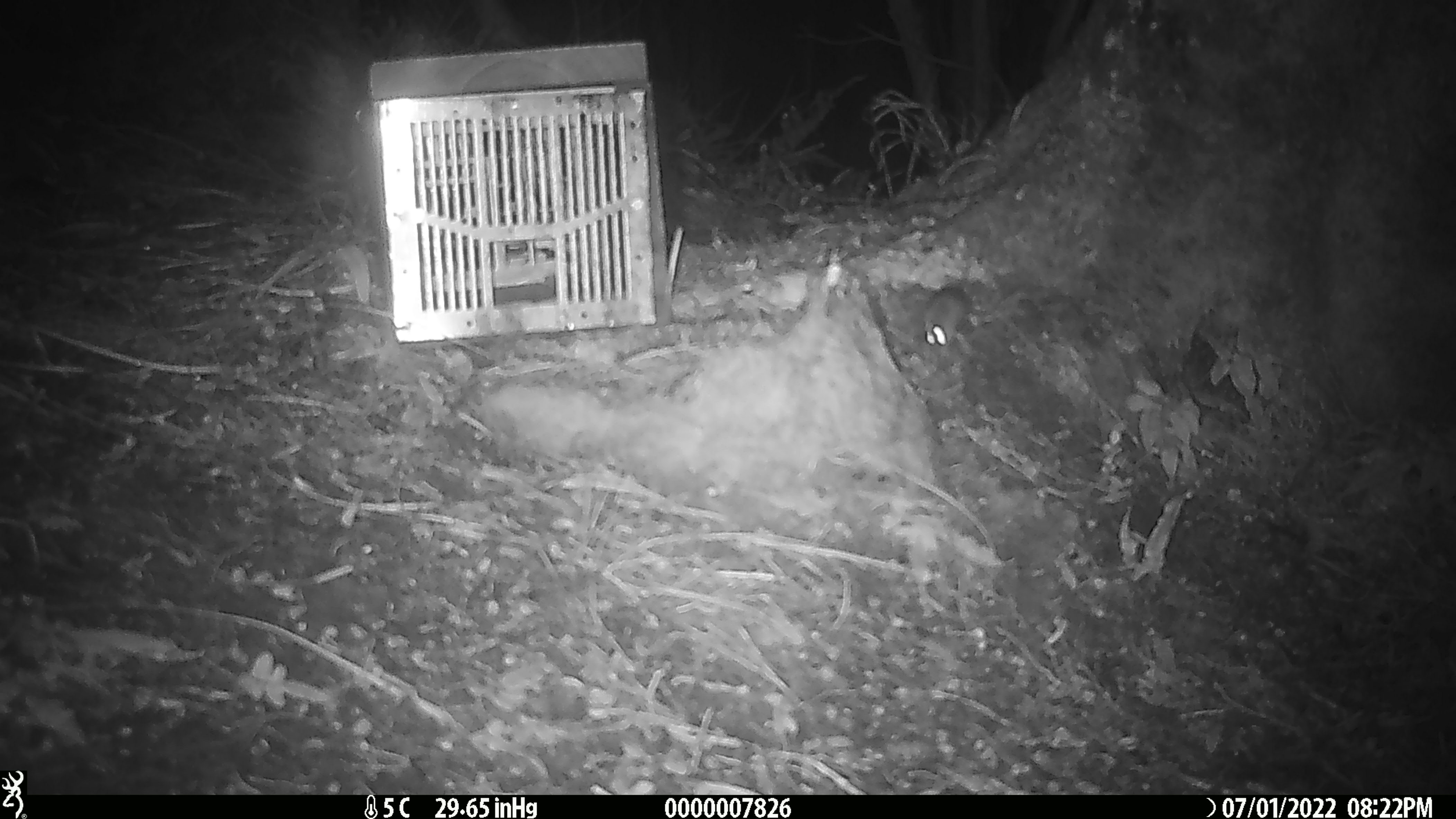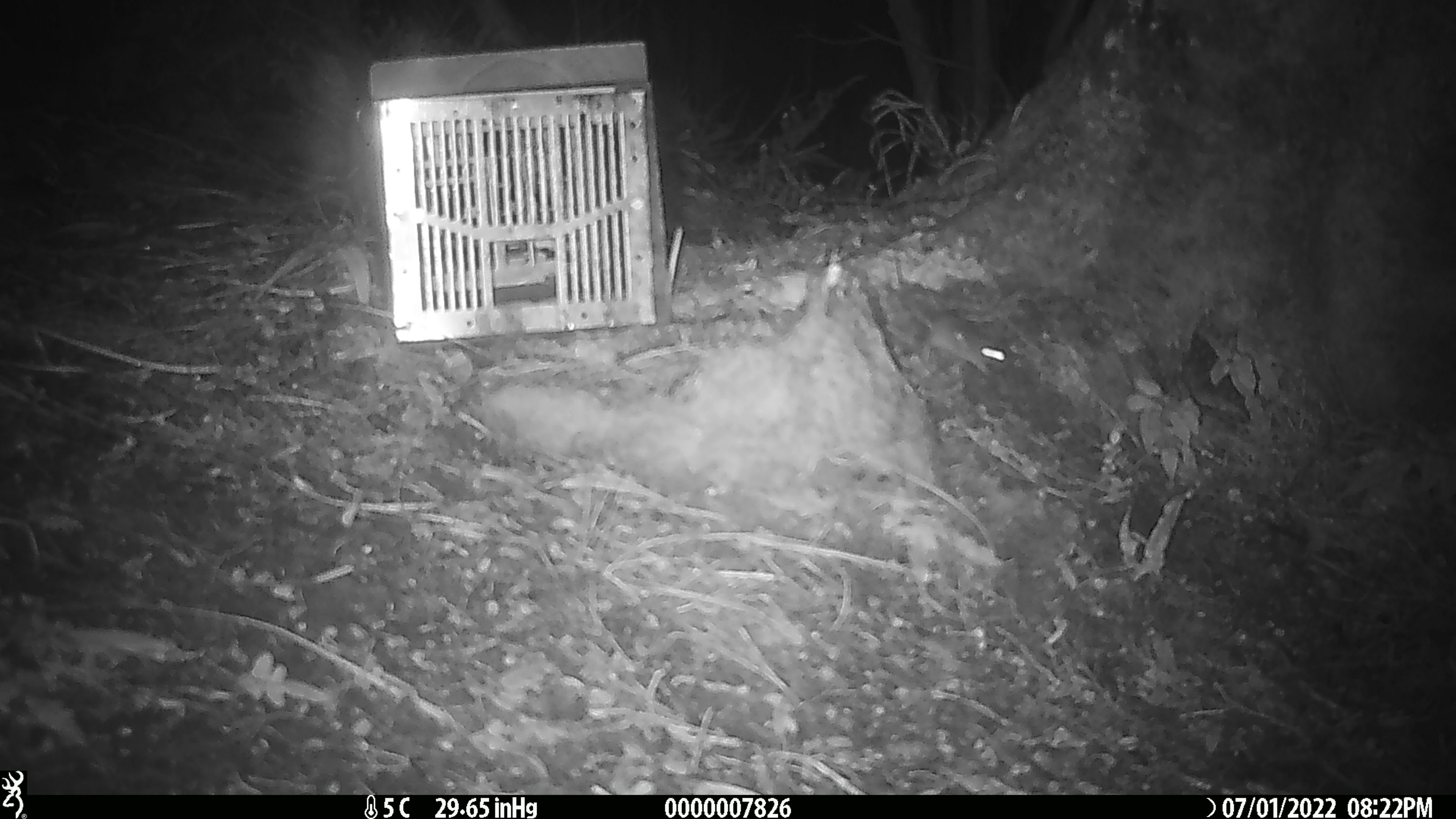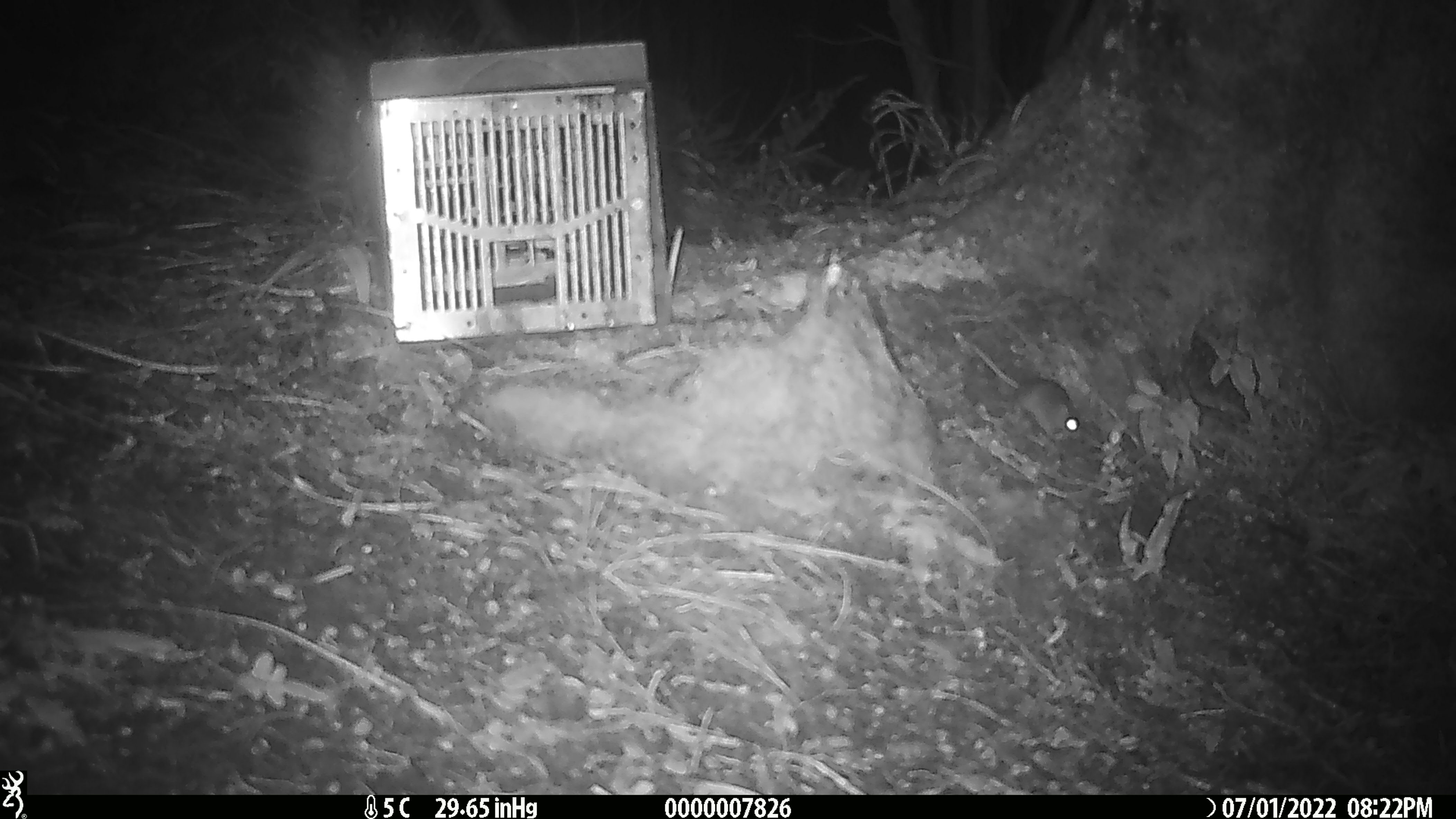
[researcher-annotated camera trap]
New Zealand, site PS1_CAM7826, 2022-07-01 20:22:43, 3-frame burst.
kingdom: Animalia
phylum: Chordata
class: Mammalia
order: Rodentia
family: Muridae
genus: Mus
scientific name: Mus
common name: mouse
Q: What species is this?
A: Mouse (Mus).